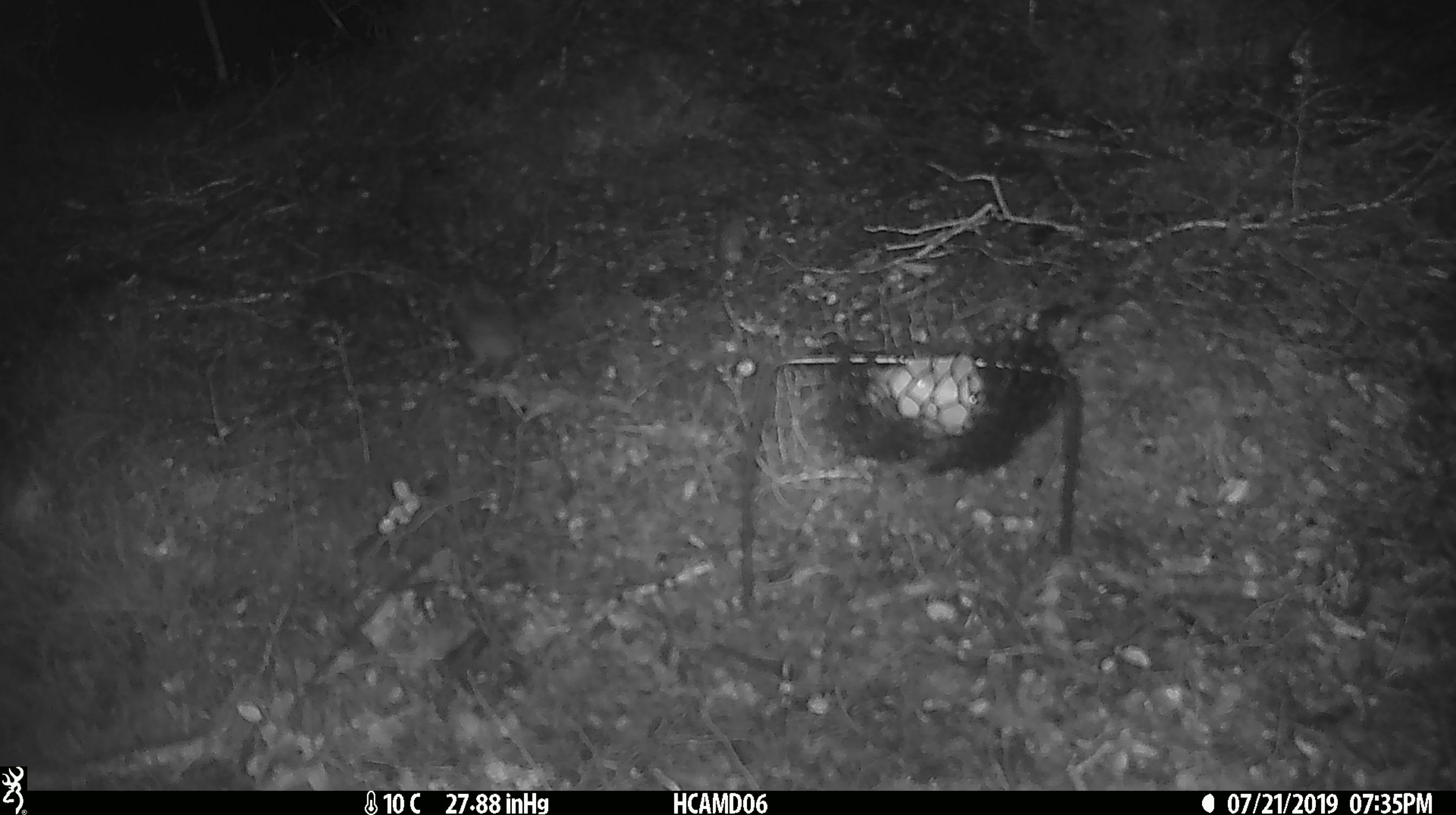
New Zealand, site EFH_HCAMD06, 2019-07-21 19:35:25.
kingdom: Animalia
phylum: Chordata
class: Mammalia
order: Rodentia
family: Muridae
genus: Mus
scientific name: Mus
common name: mouse